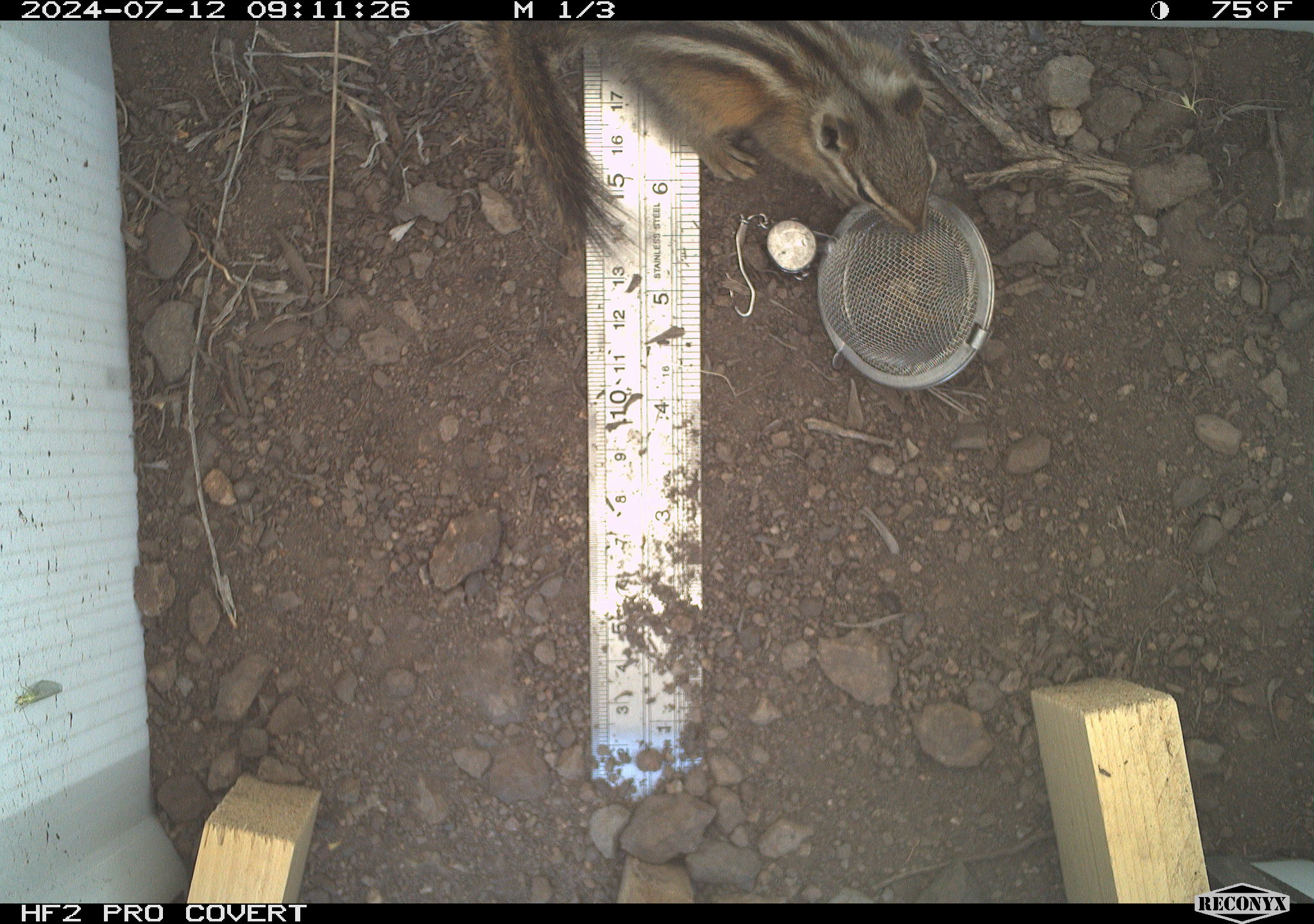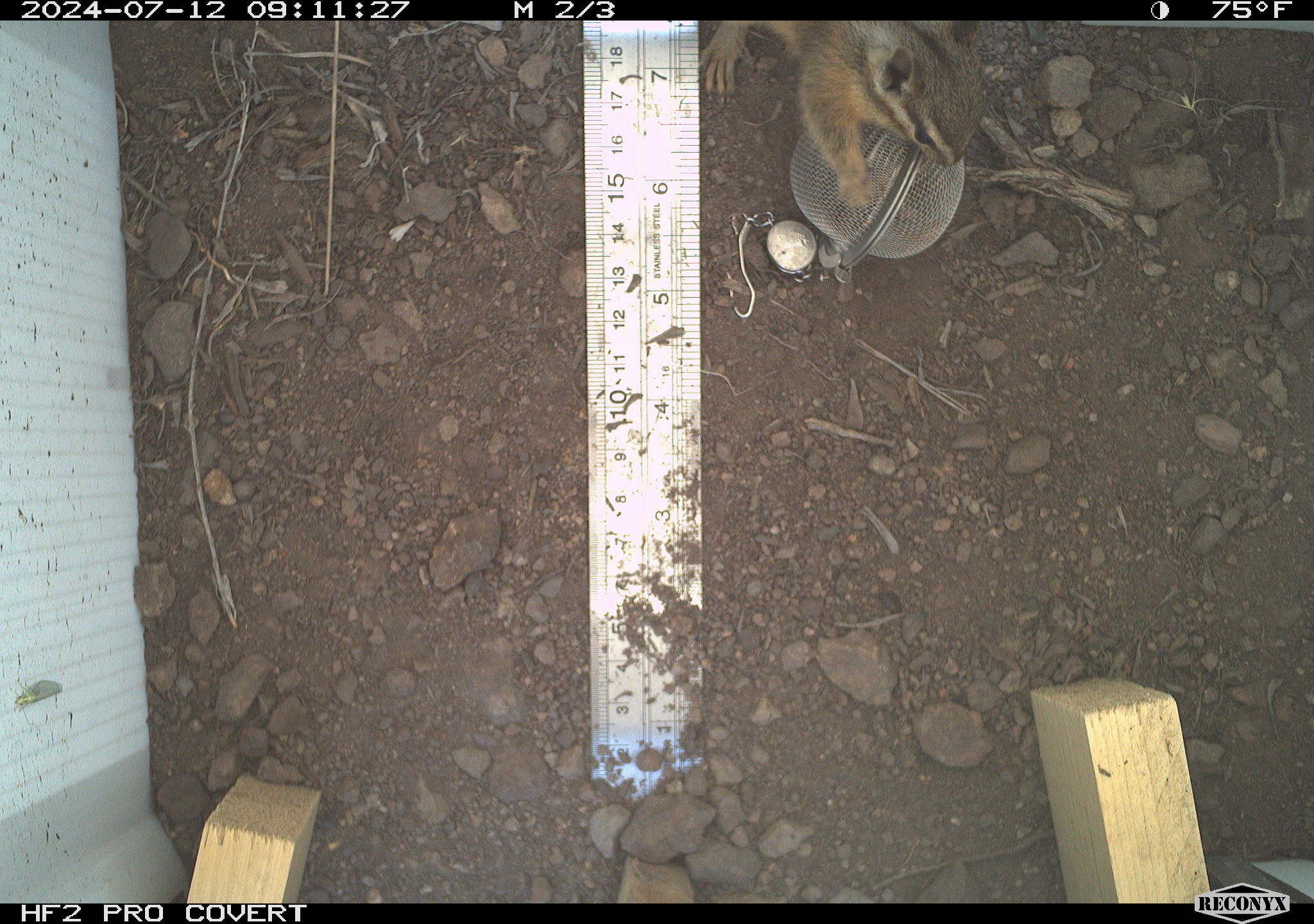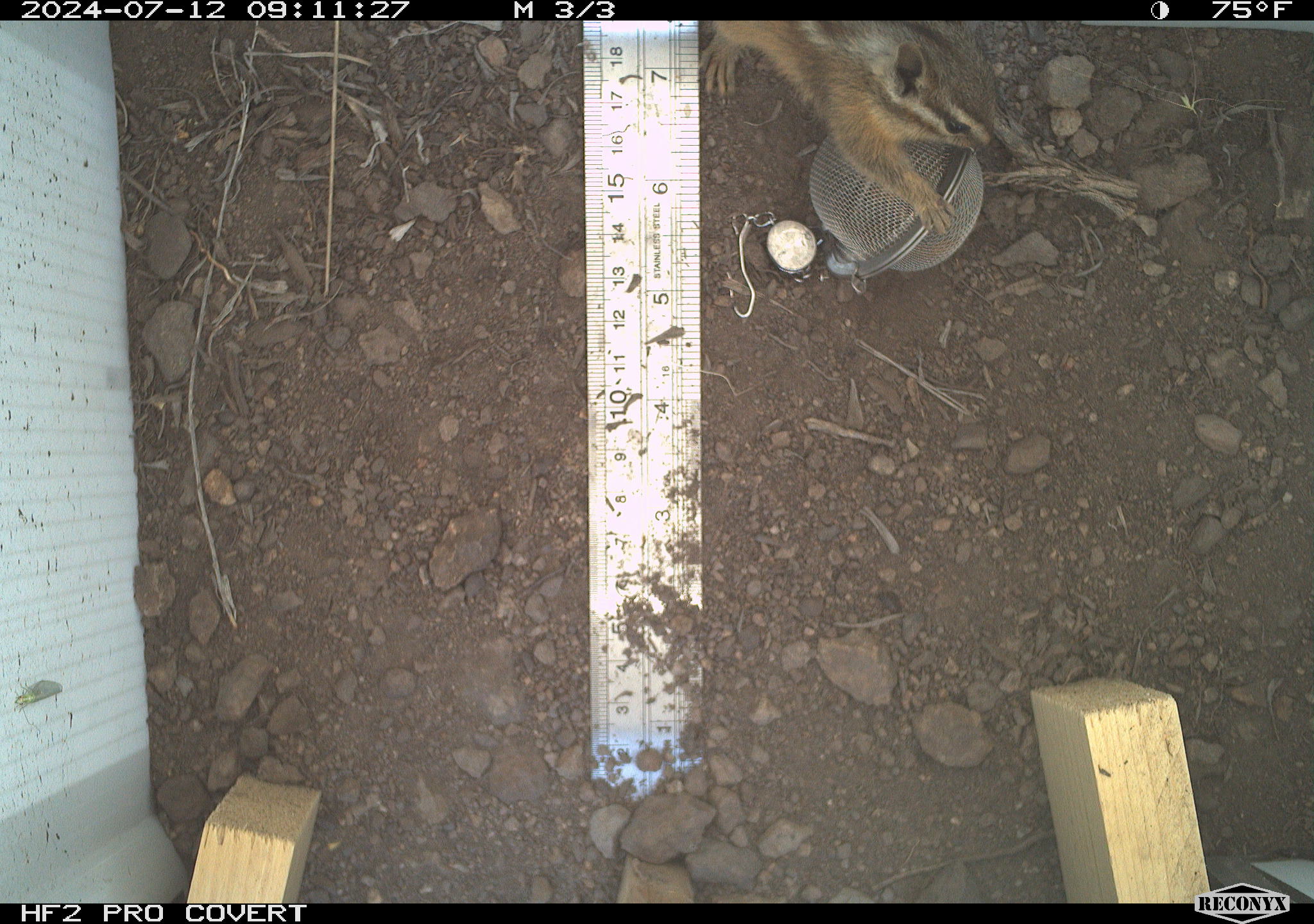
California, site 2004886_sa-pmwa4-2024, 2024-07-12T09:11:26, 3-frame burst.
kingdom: Animalia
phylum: Chordata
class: Mammalia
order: Rodentia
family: Sciuridae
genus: Neotamias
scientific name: Neotamias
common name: western chipmunks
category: neotamias species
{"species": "neotamias species (western chipmunks) (Neotamias)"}